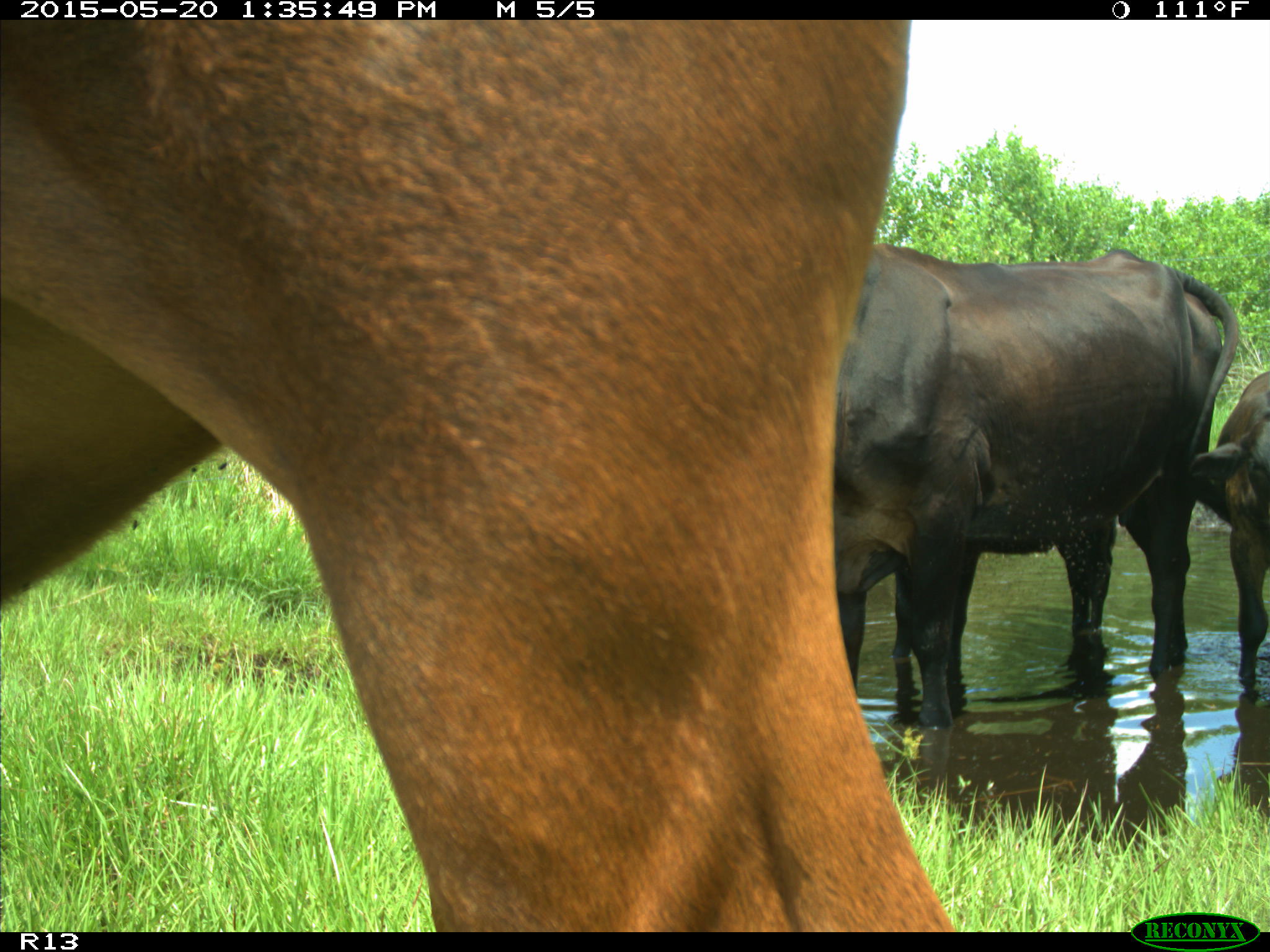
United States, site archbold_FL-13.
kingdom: Animalia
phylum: Chordata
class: Mammalia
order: Artiodactyla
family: Bovidae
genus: Bos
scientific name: Bos taurus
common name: domestic cow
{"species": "Bos taurus (domestic cow)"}